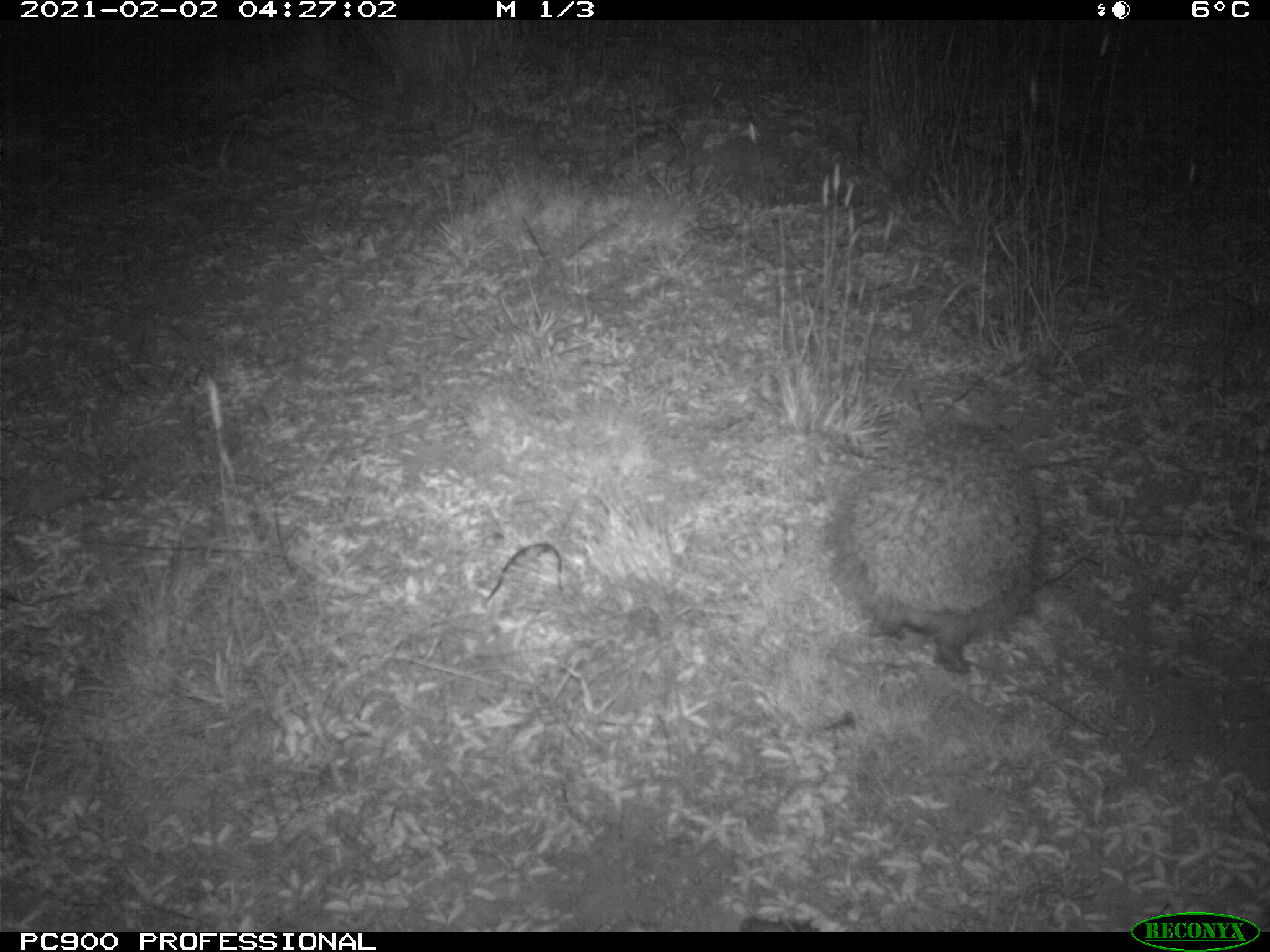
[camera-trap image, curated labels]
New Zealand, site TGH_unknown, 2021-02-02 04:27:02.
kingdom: Animalia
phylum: Chordata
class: Mammalia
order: Eulipotyphla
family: Erinaceidae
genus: Erinaceus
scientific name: Erinaceus europaeus europaeus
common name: european hedgehog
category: hedgehog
Hedgehog (european hedgehog) (Erinaceus europaeus europaeus).